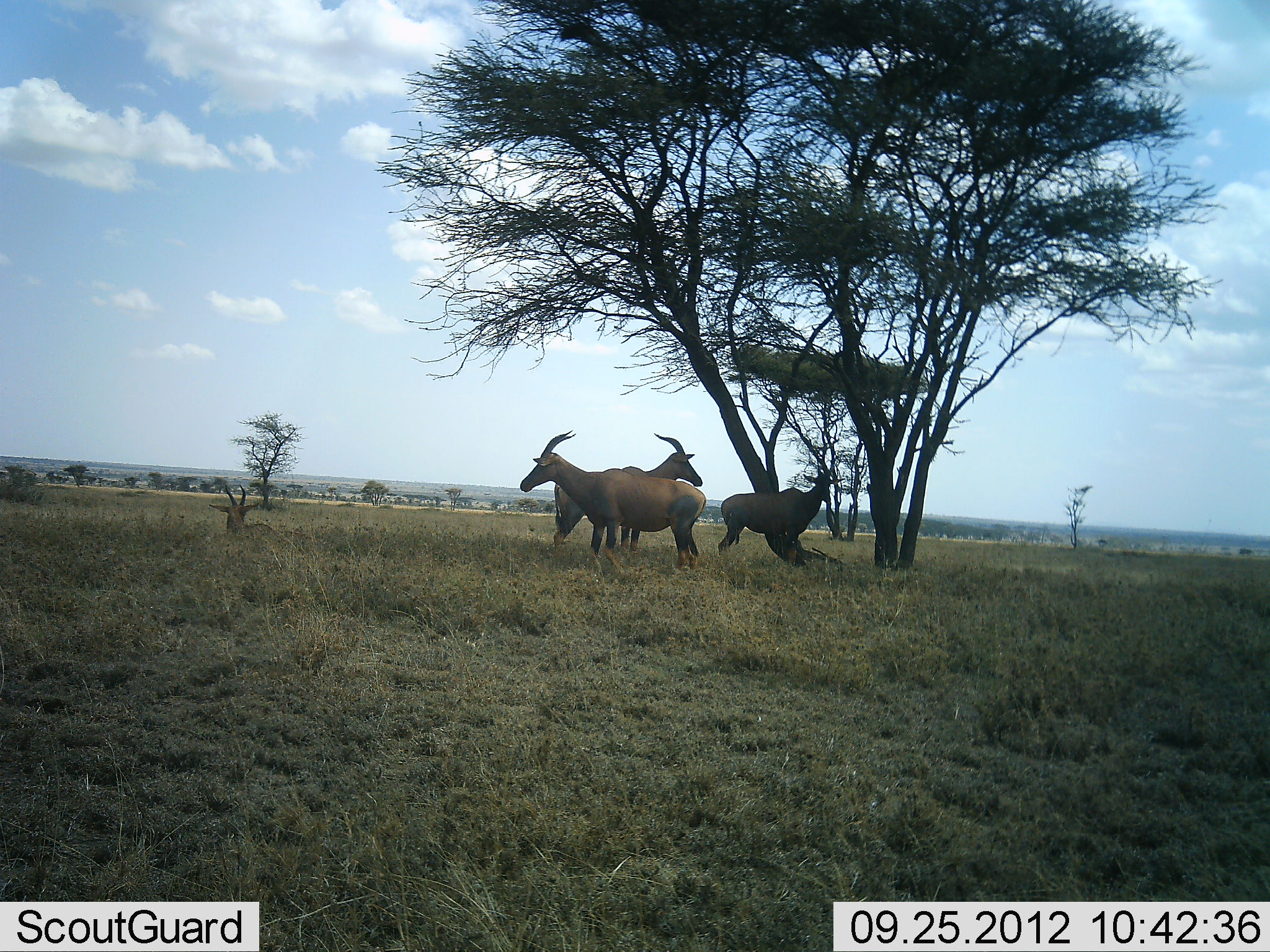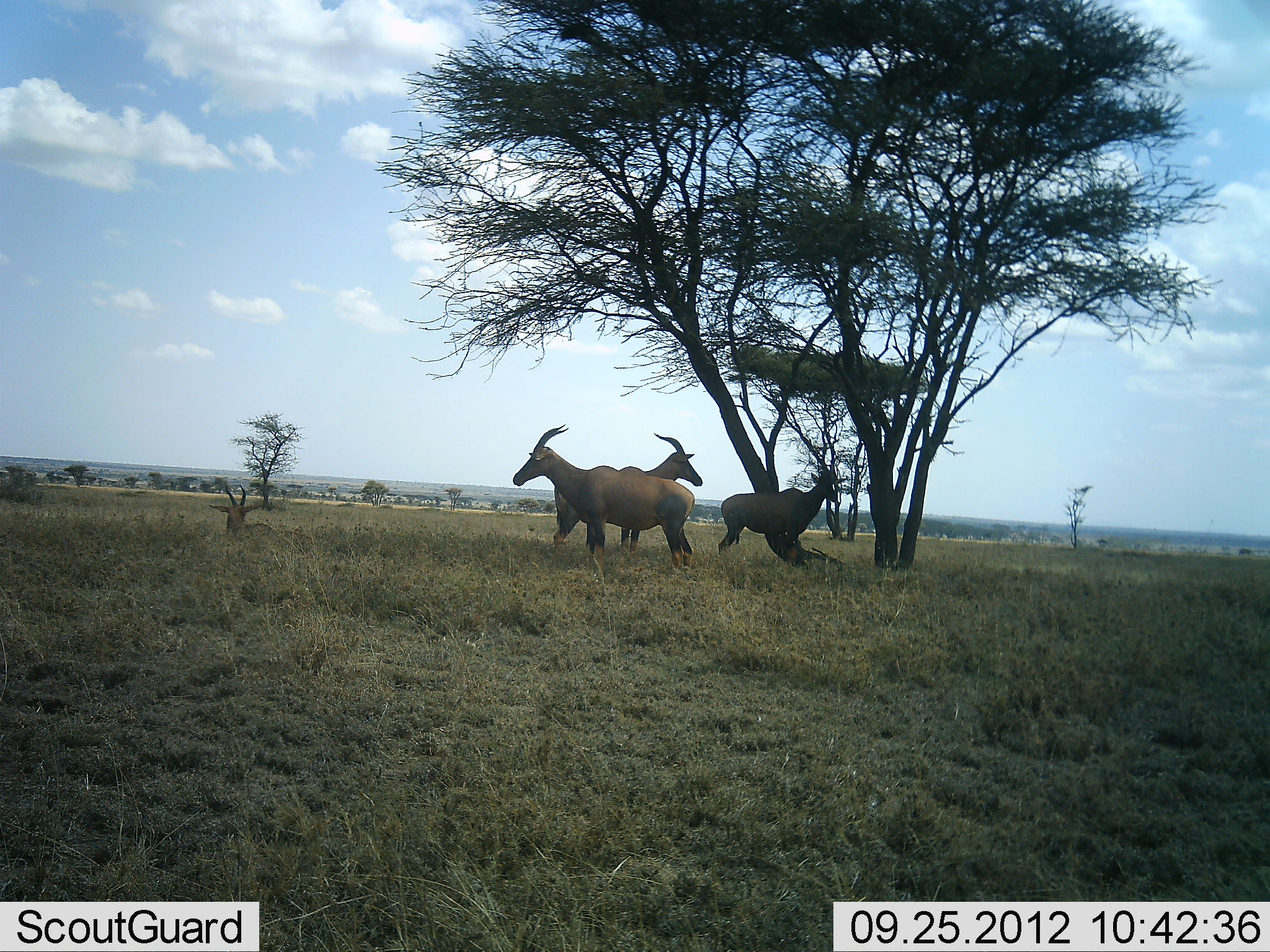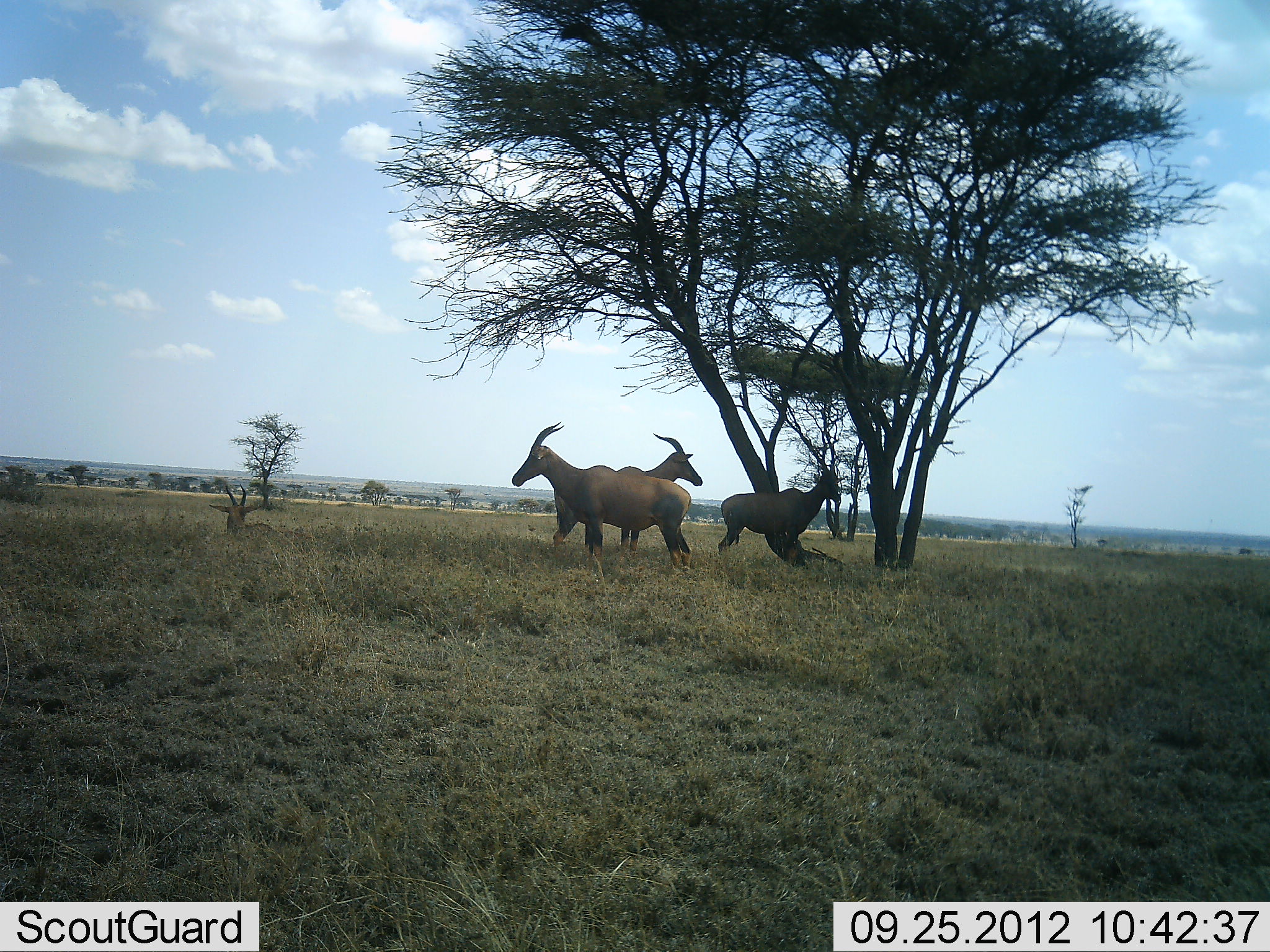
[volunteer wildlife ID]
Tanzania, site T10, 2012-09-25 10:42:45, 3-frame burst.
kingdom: Animalia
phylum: Chordata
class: Mammalia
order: Artiodactyla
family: Bovidae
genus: Damaliscus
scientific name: Damaliscus lunatus jimela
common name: topi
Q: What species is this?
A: Topi (Damaliscus lunatus jimela).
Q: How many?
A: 3.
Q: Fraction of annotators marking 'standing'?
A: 90%.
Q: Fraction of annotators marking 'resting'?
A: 20%.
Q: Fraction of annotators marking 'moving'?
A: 0%.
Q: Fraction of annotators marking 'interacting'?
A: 0%.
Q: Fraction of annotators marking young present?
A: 0%.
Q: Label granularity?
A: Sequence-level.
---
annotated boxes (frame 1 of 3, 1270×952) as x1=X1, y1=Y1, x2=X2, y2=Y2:
animal: x1=519, y1=430, x2=707, y2=570; x1=553, y1=433, x2=703, y2=554; x1=718, y1=462, x2=846, y2=569; x1=208, y1=485, x2=305, y2=547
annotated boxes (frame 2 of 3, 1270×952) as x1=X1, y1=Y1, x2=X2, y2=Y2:
animal: x1=512, y1=423, x2=696, y2=576; x1=552, y1=433, x2=703, y2=561; x1=717, y1=462, x2=847, y2=567; x1=209, y1=484, x2=315, y2=551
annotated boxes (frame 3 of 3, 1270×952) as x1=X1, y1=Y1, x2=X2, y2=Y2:
animal: x1=512, y1=421, x2=693, y2=574; x1=553, y1=434, x2=704, y2=560; x1=718, y1=459, x2=847, y2=567; x1=210, y1=484, x2=322, y2=550